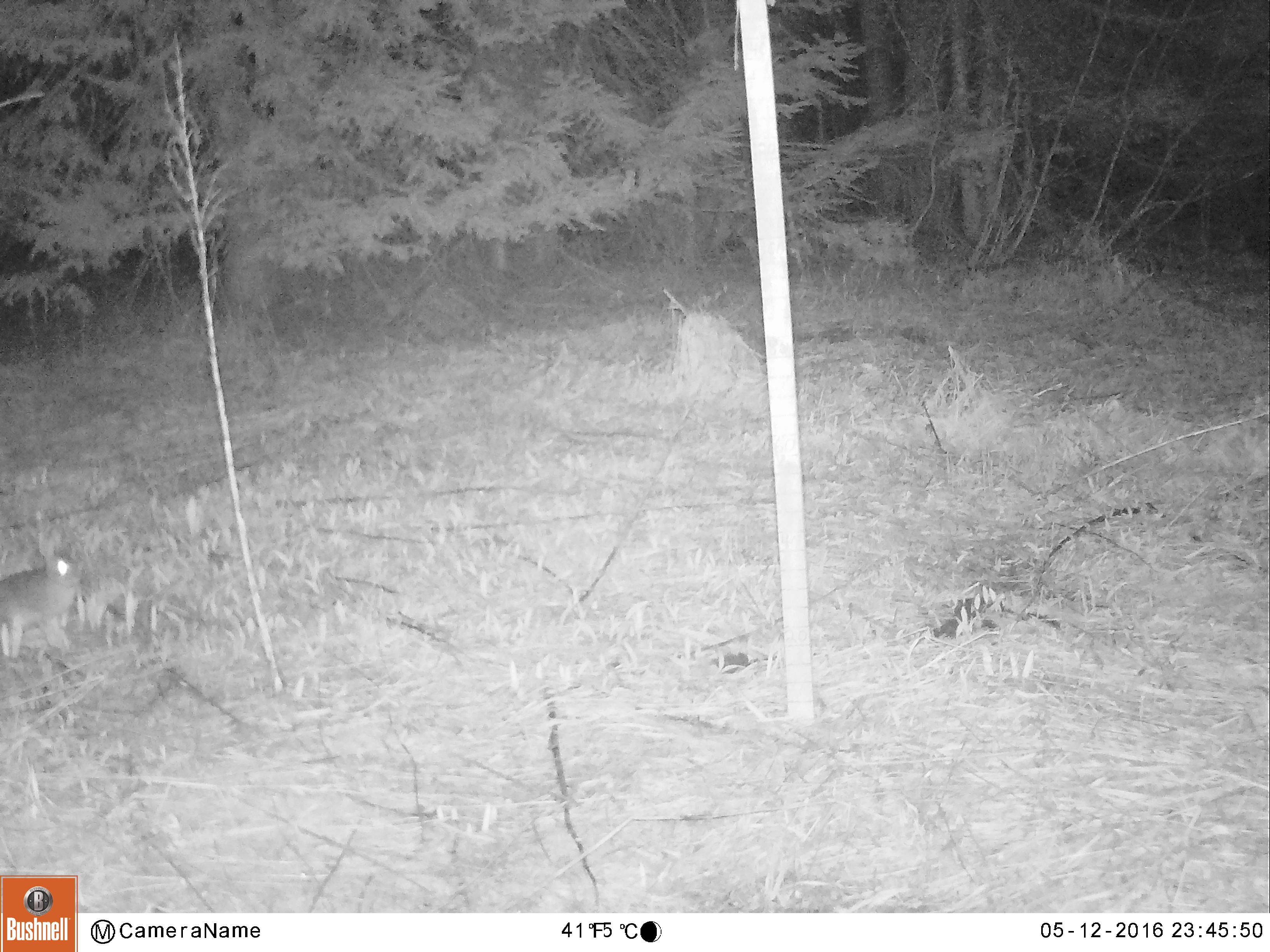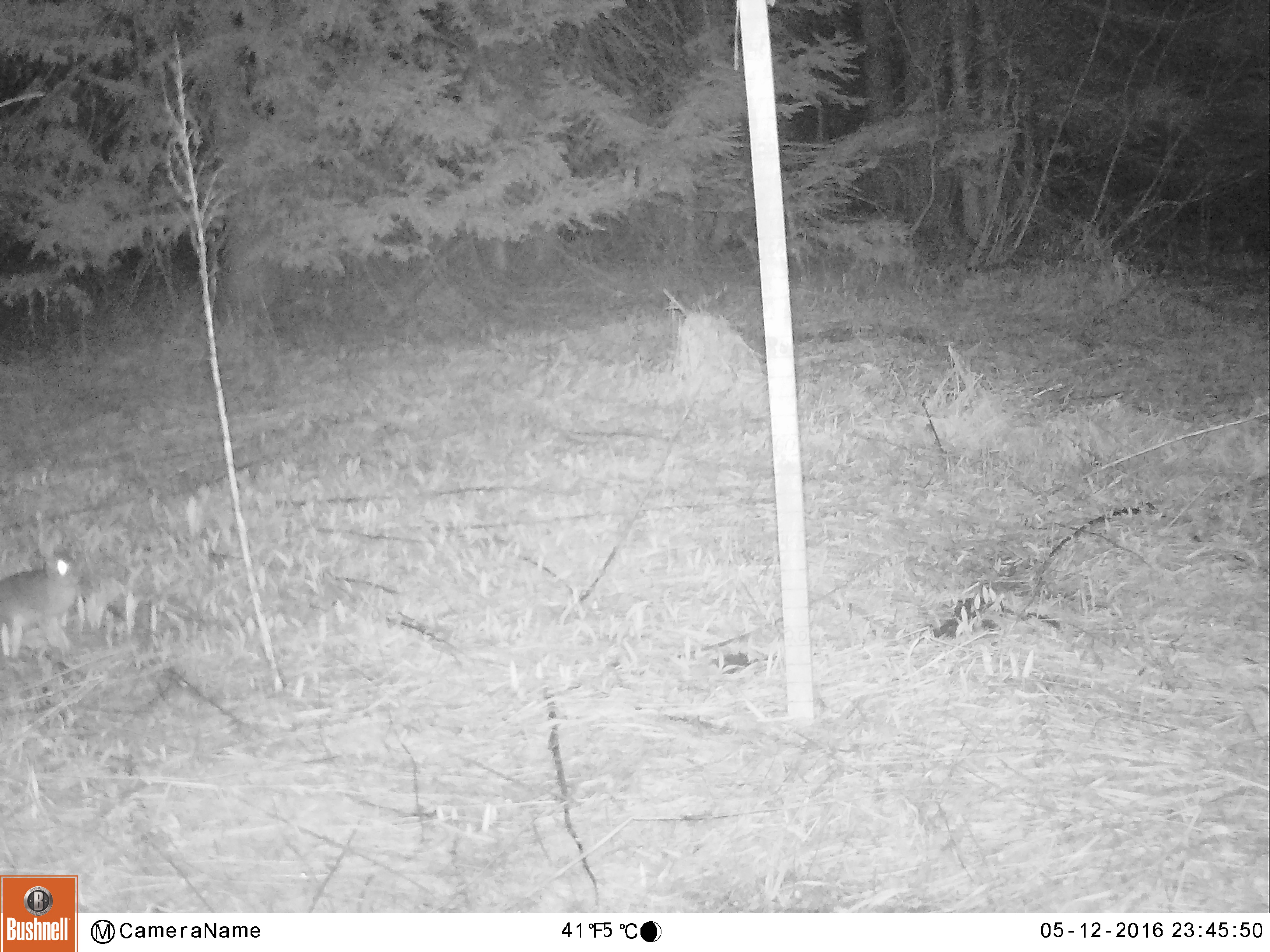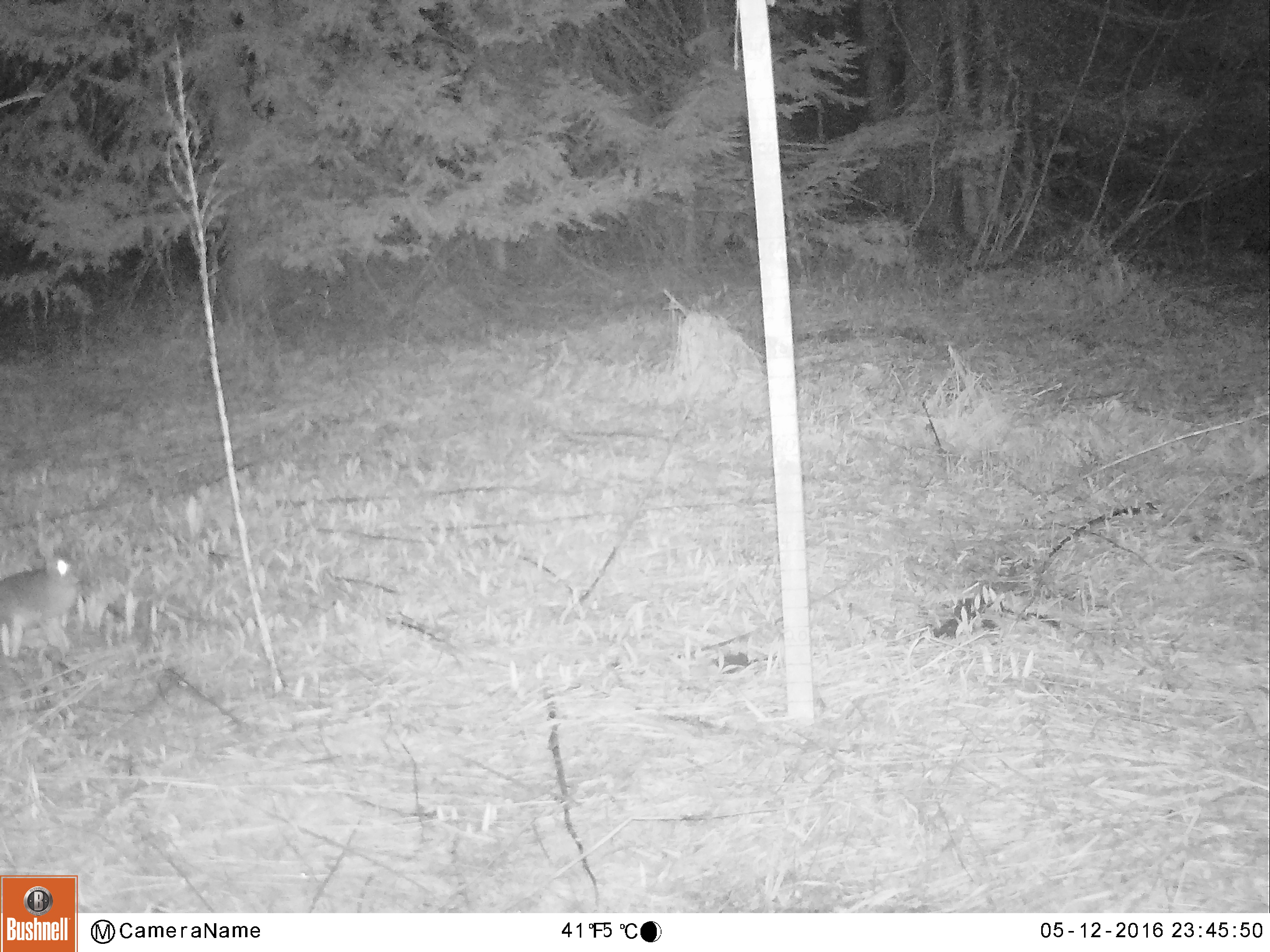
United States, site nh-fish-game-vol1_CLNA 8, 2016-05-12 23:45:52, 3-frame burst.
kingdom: Animalia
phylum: Chordata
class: Mammalia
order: Lagomorpha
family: Leporidae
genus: Lepus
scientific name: Lepus americanus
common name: snowshoe hare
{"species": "snowshoe hare (Lepus americanus)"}